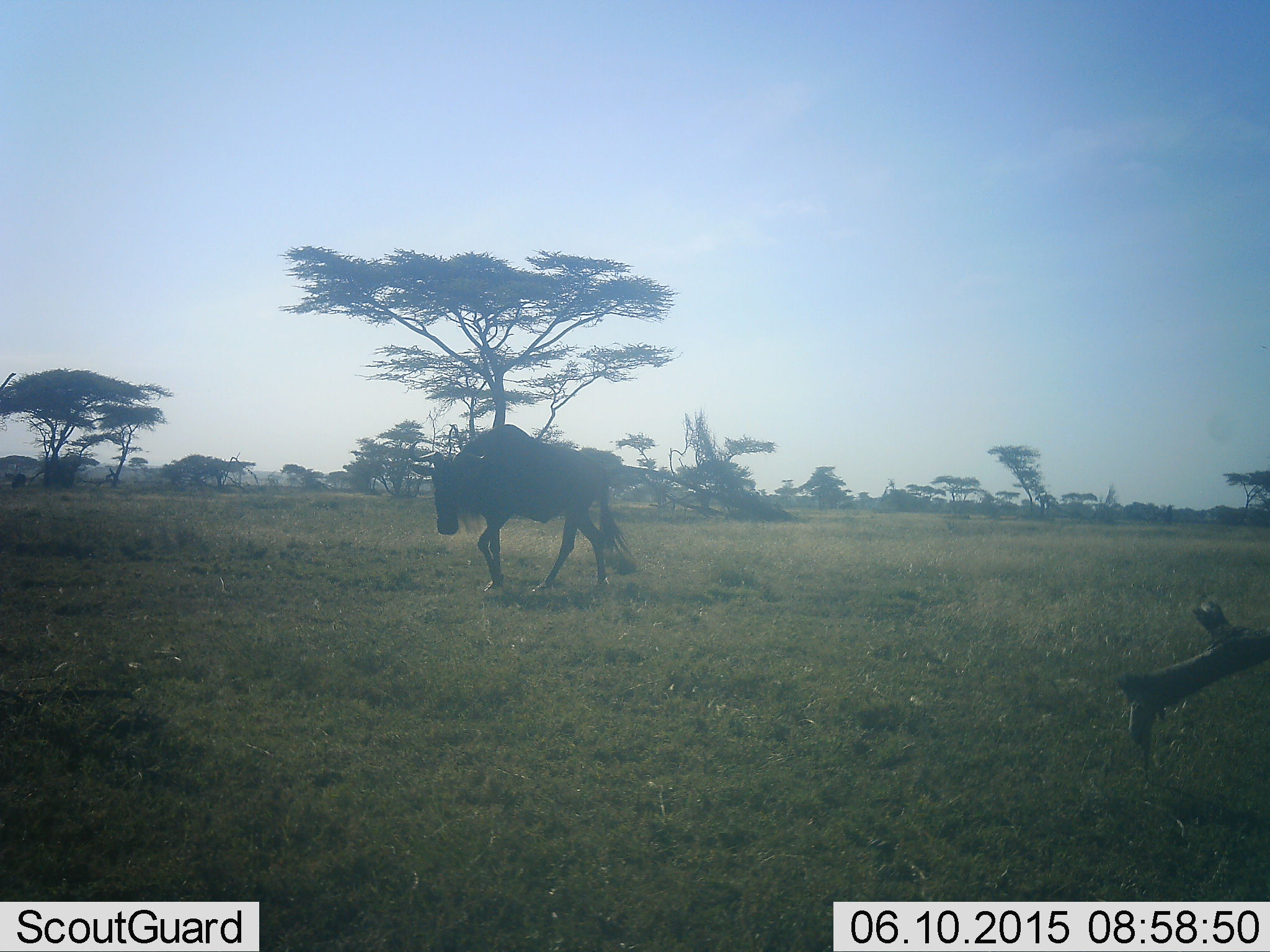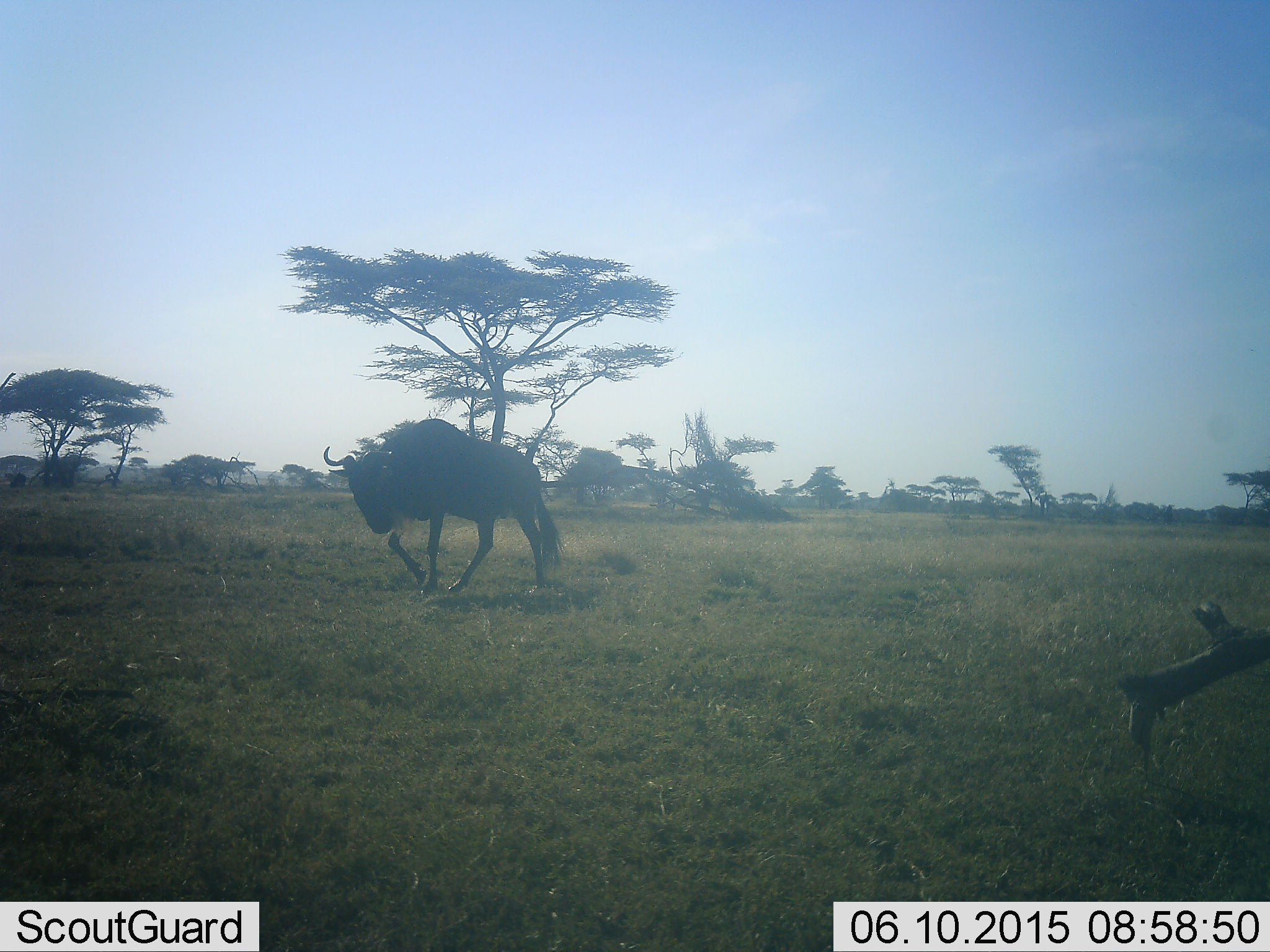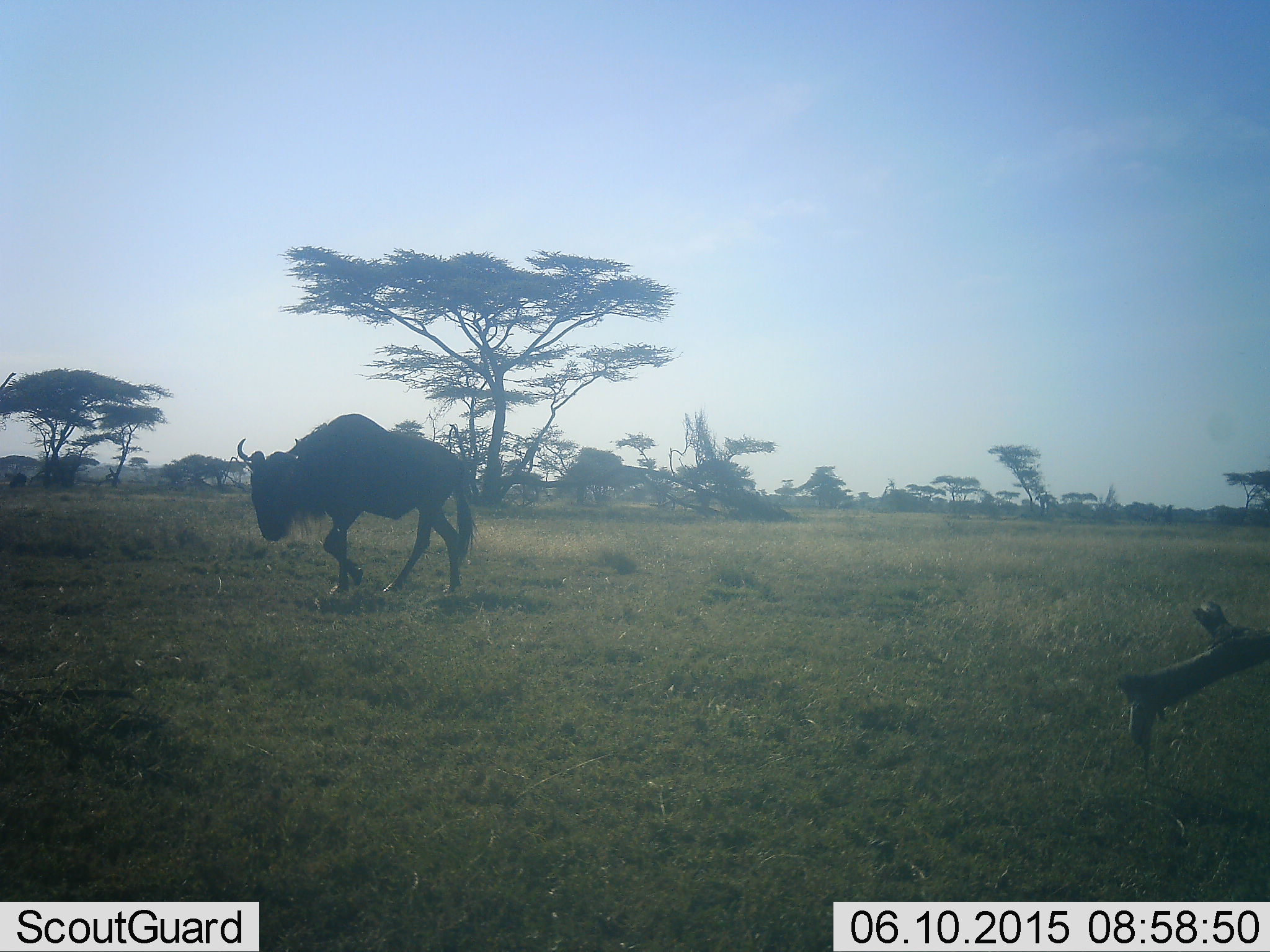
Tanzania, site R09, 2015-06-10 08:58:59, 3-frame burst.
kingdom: Animalia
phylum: Chordata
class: Mammalia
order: Artiodactyla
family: Bovidae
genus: Connochaetes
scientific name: Connochaetes taurinus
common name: blue wildebeest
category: wildebeest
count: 1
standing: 0%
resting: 0%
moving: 100%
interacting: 0%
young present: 0%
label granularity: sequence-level